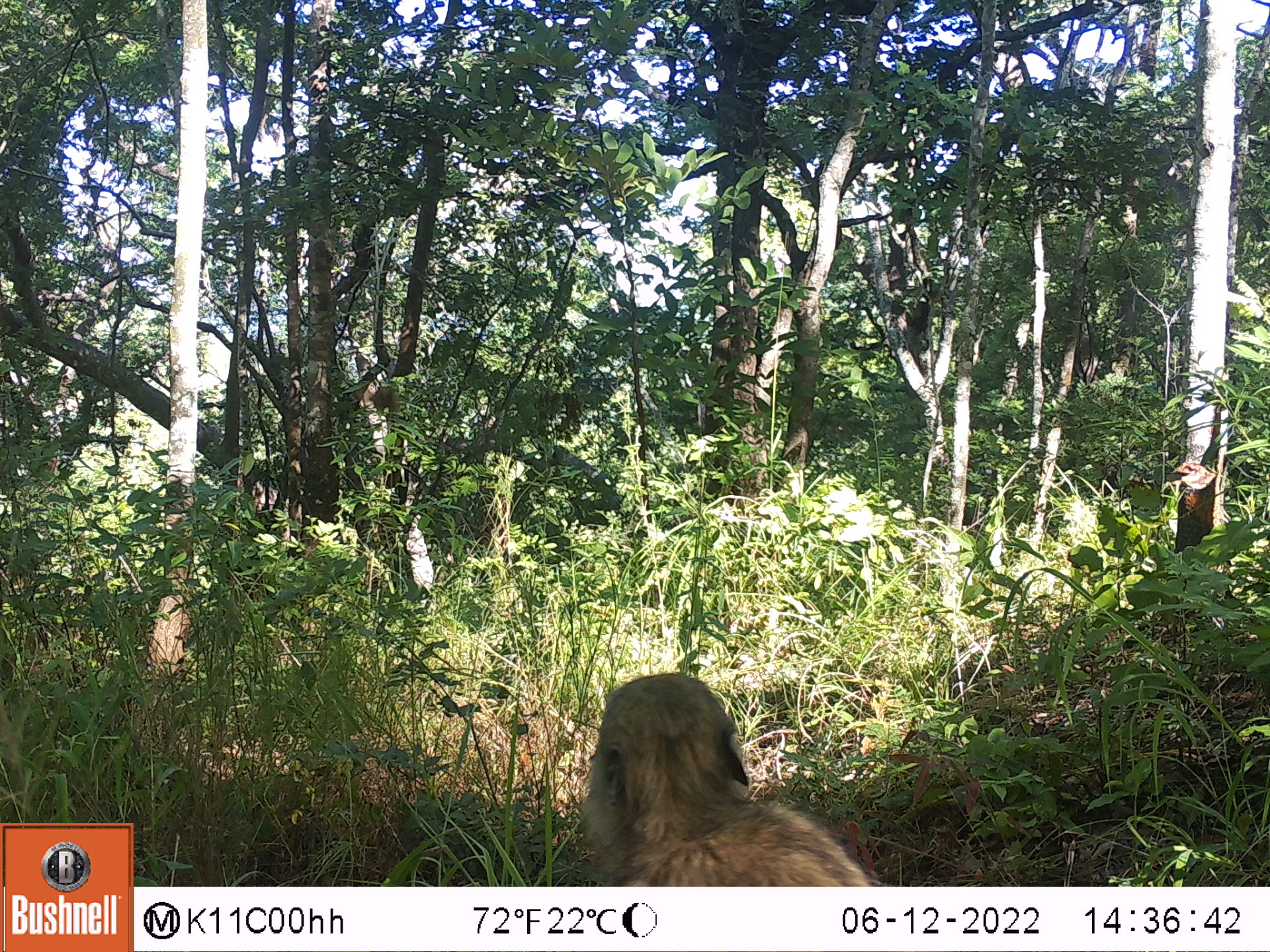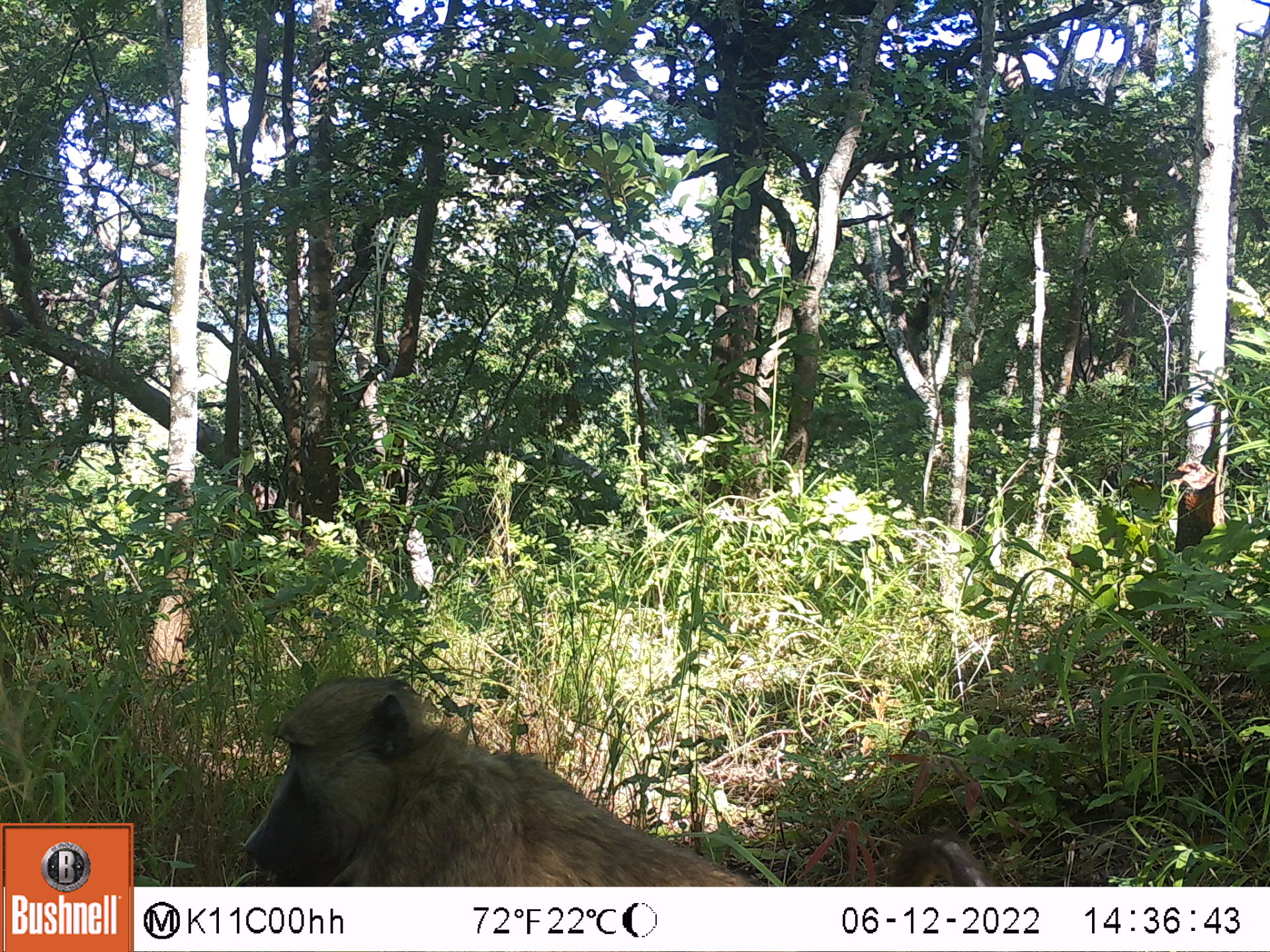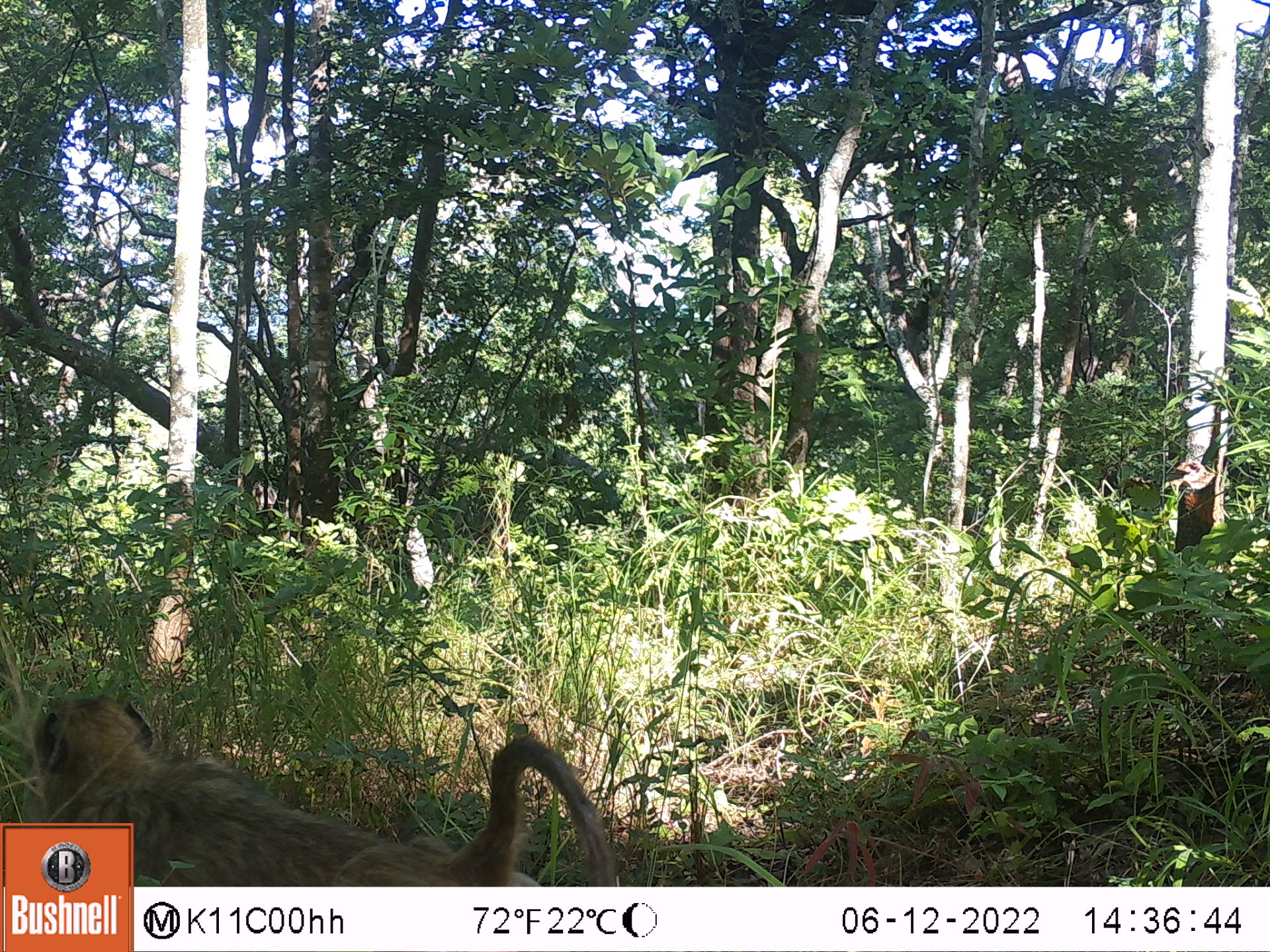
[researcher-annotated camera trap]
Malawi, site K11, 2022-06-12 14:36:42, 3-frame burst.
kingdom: Animalia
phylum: Chordata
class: Mammalia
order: Primates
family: Cercopithecidae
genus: Papio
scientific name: Papio cynocephalus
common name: yellow baboon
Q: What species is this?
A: Yellow baboon (Papio cynocephalus).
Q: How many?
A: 1.